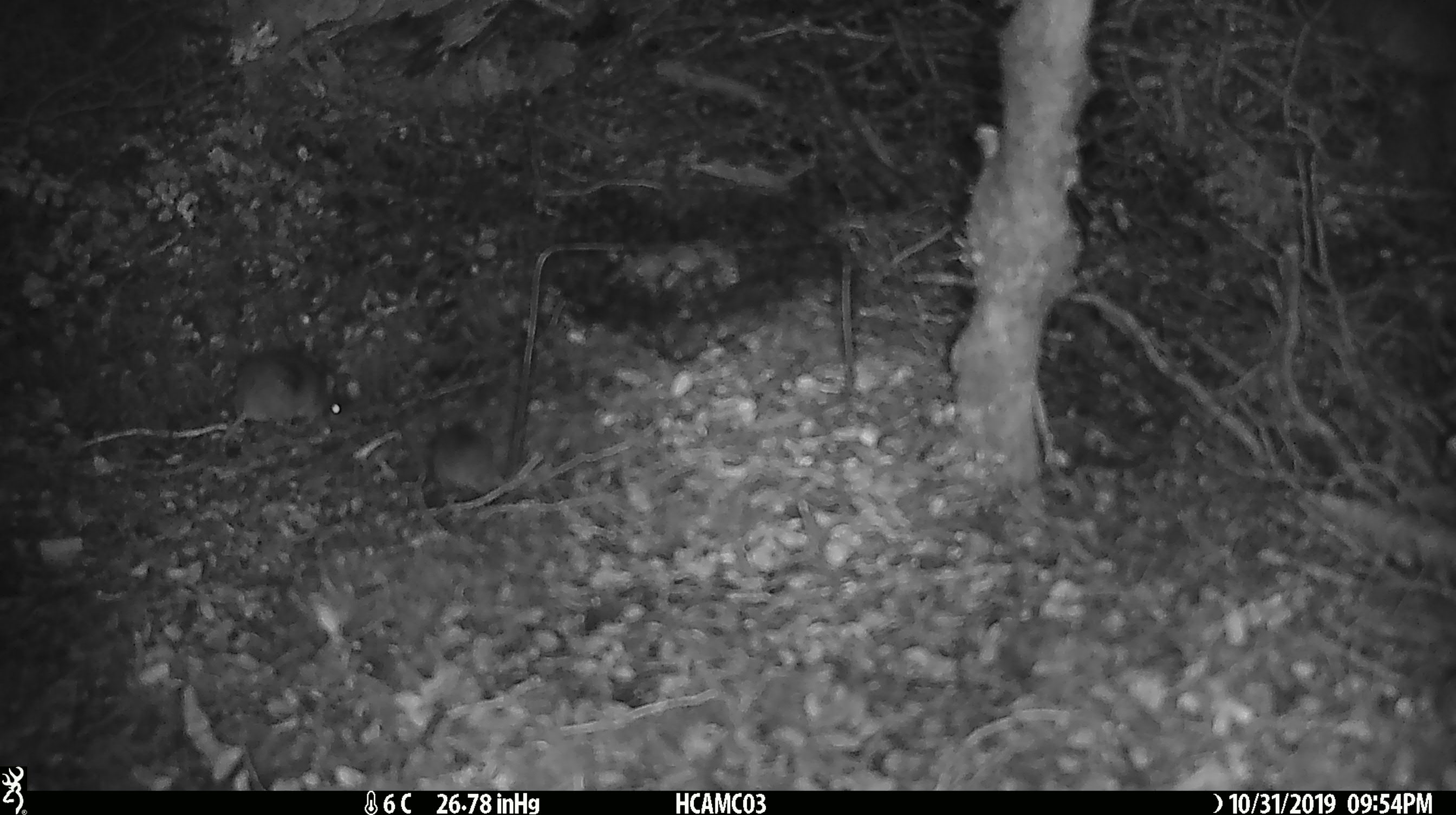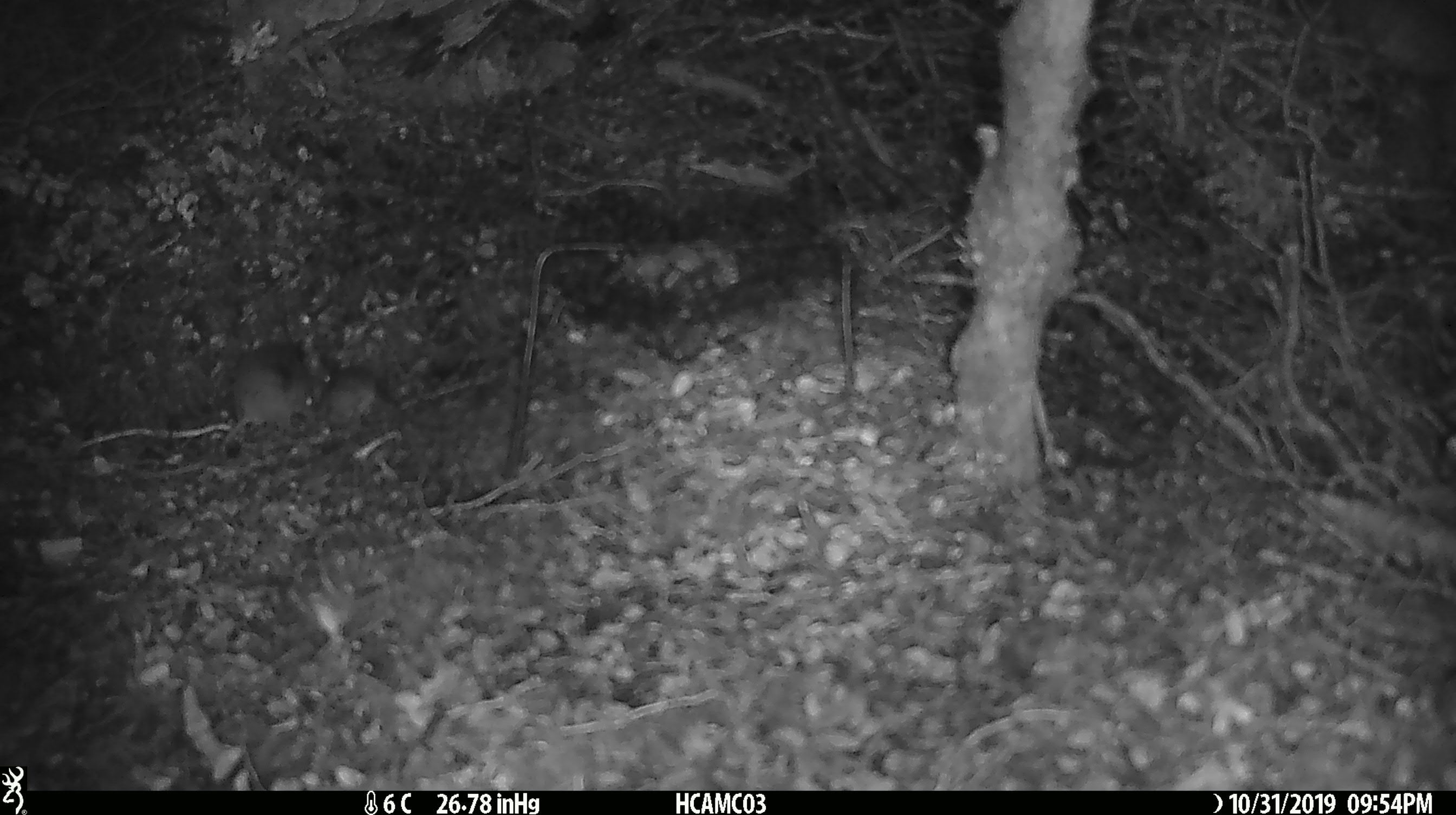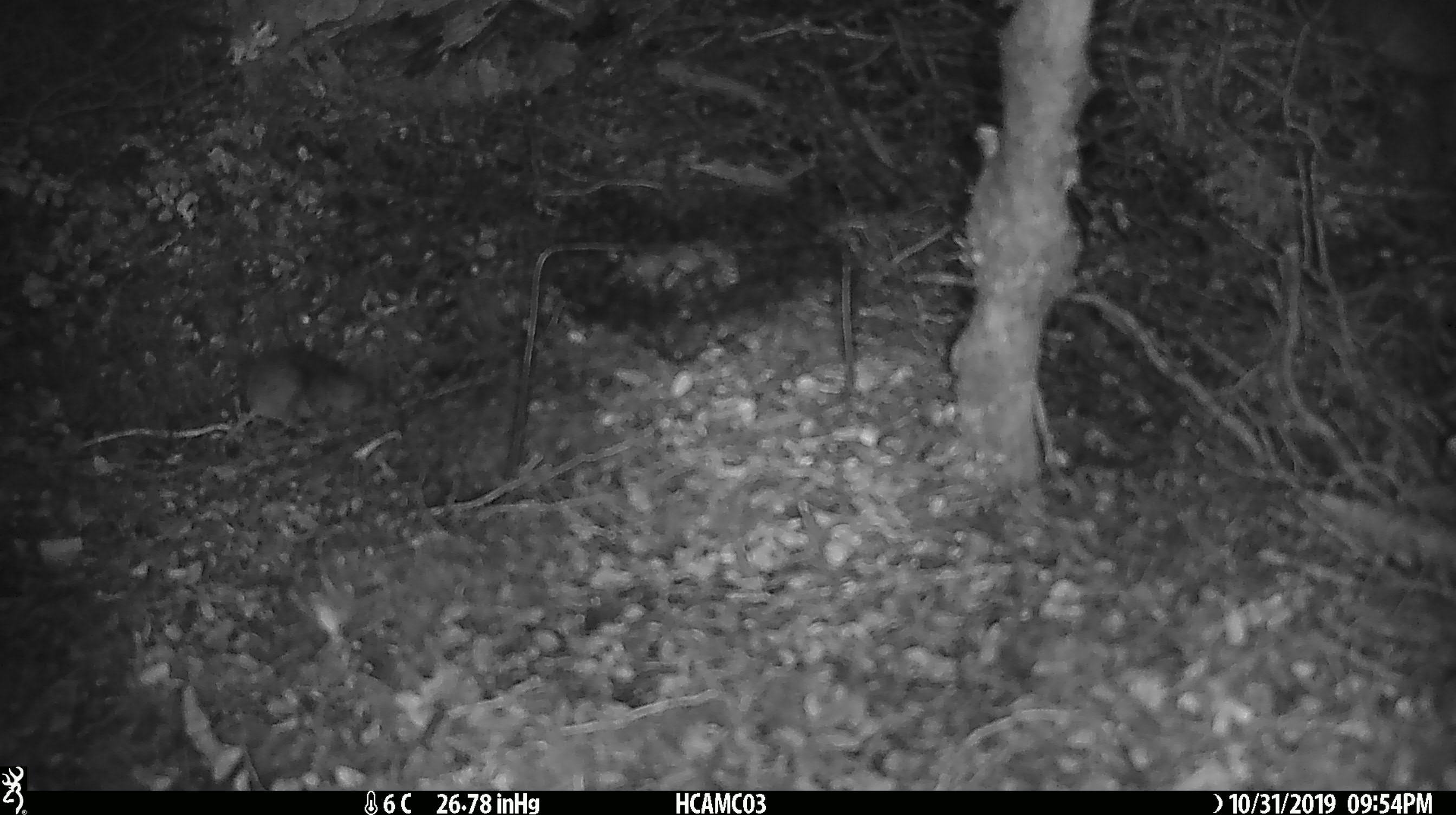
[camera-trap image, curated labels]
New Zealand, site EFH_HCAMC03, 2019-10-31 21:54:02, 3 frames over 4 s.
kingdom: Animalia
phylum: Chordata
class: Mammalia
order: Rodentia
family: Muridae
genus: Mus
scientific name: Mus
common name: mouse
Mouse (Mus).